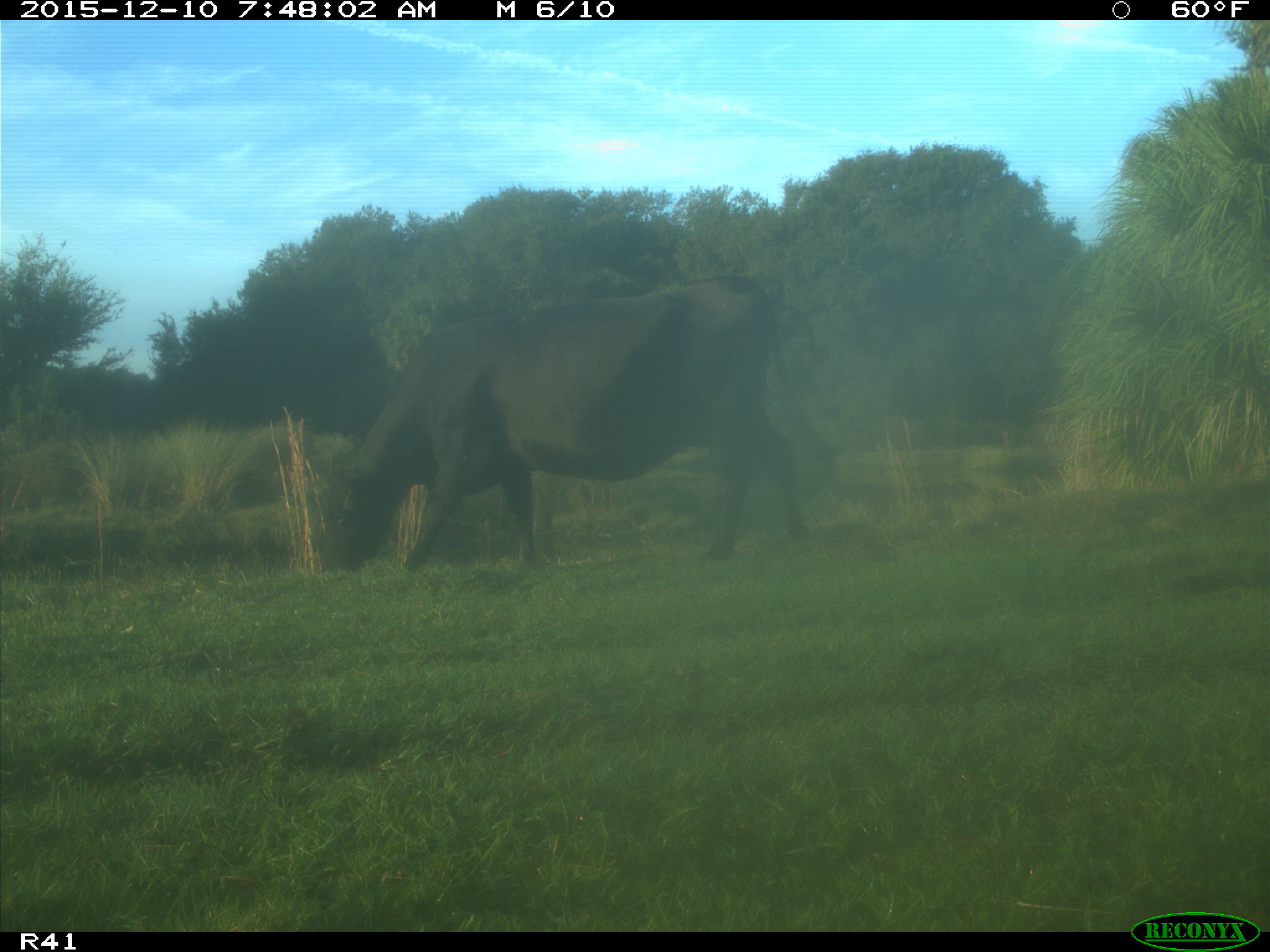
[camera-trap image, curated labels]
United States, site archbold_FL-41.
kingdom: Animalia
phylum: Chordata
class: Mammalia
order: Artiodactyla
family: Bovidae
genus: Bos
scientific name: Bos taurus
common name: domestic cow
Bos taurus (domestic cow).